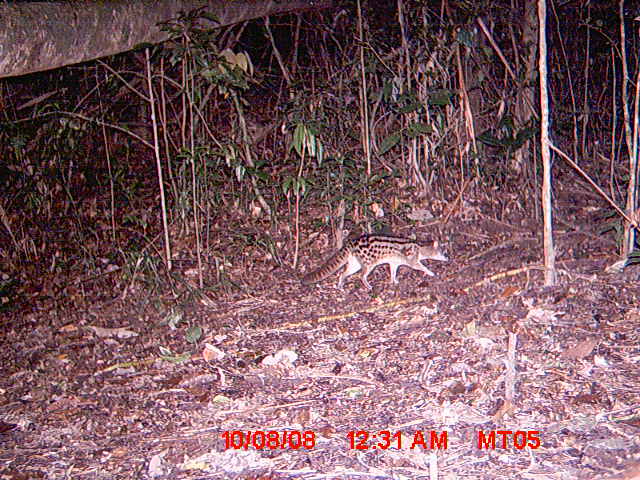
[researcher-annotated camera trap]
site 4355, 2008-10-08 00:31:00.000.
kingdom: Animalia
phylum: Chordata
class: Aves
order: Cuculiformes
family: Cuculidae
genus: Coua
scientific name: Coua serriana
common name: red-breasted coua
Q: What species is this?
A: Coua serriana (red-breasted coua).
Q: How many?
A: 1.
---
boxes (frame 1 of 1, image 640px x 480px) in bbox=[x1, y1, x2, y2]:
coua serriana: bbox=[303, 232, 450, 290]